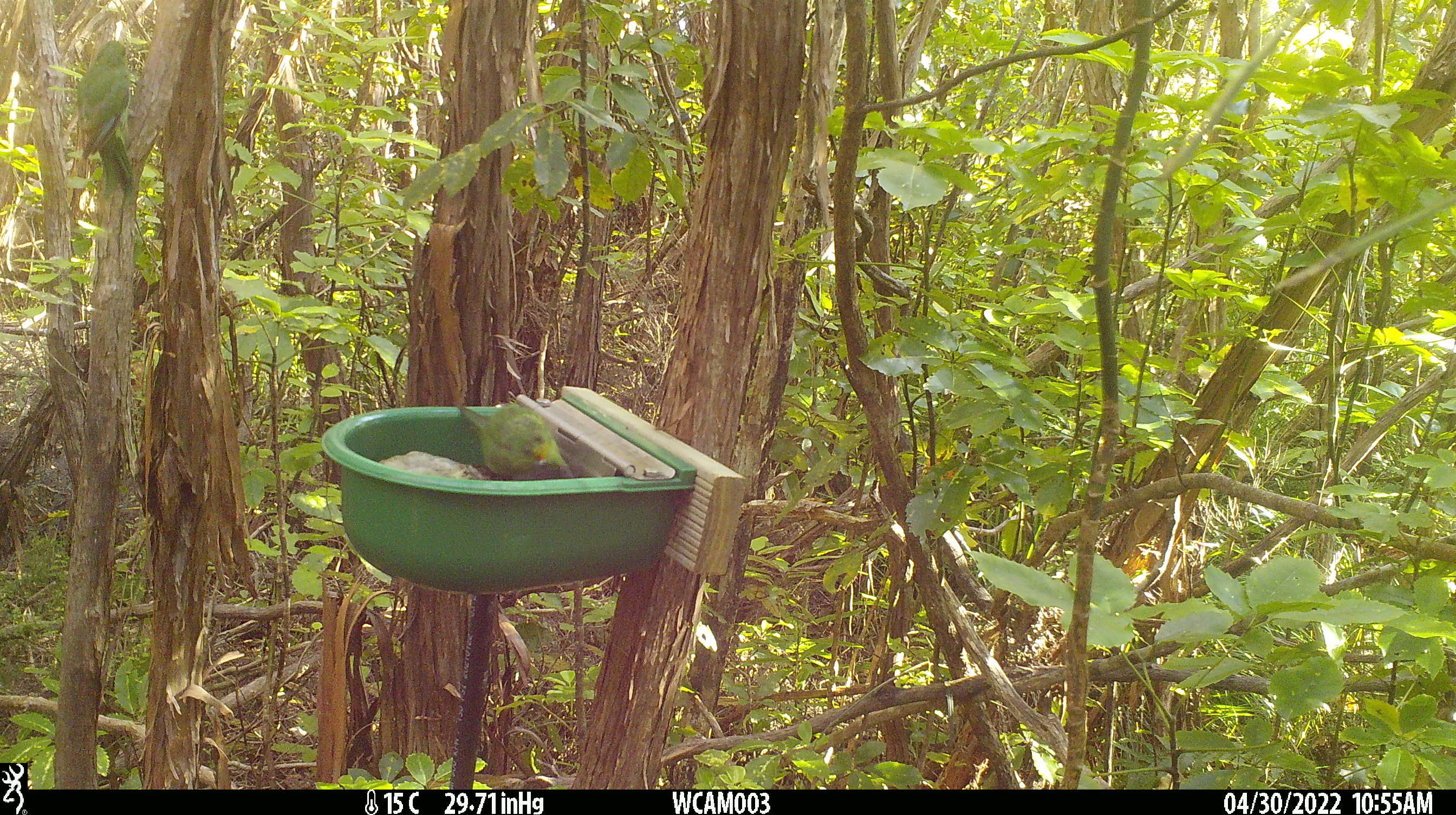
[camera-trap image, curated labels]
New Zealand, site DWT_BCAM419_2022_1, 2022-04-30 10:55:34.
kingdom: Animalia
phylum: Chordata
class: Aves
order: Psittaciformes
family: Psittaculidae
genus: Cyanoramphus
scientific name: Cyanoramphus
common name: parakeet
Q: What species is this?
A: Parakeet (Cyanoramphus).